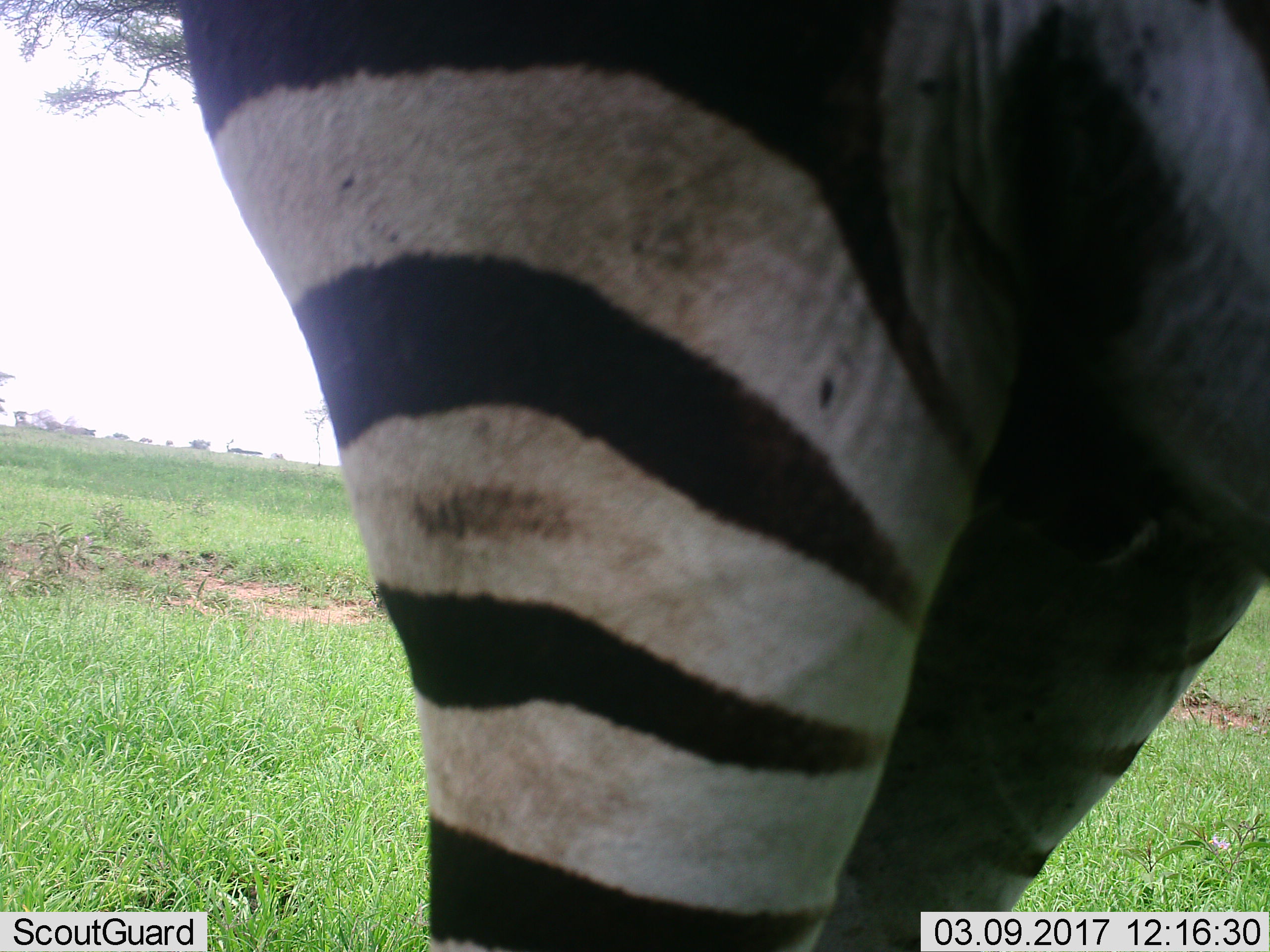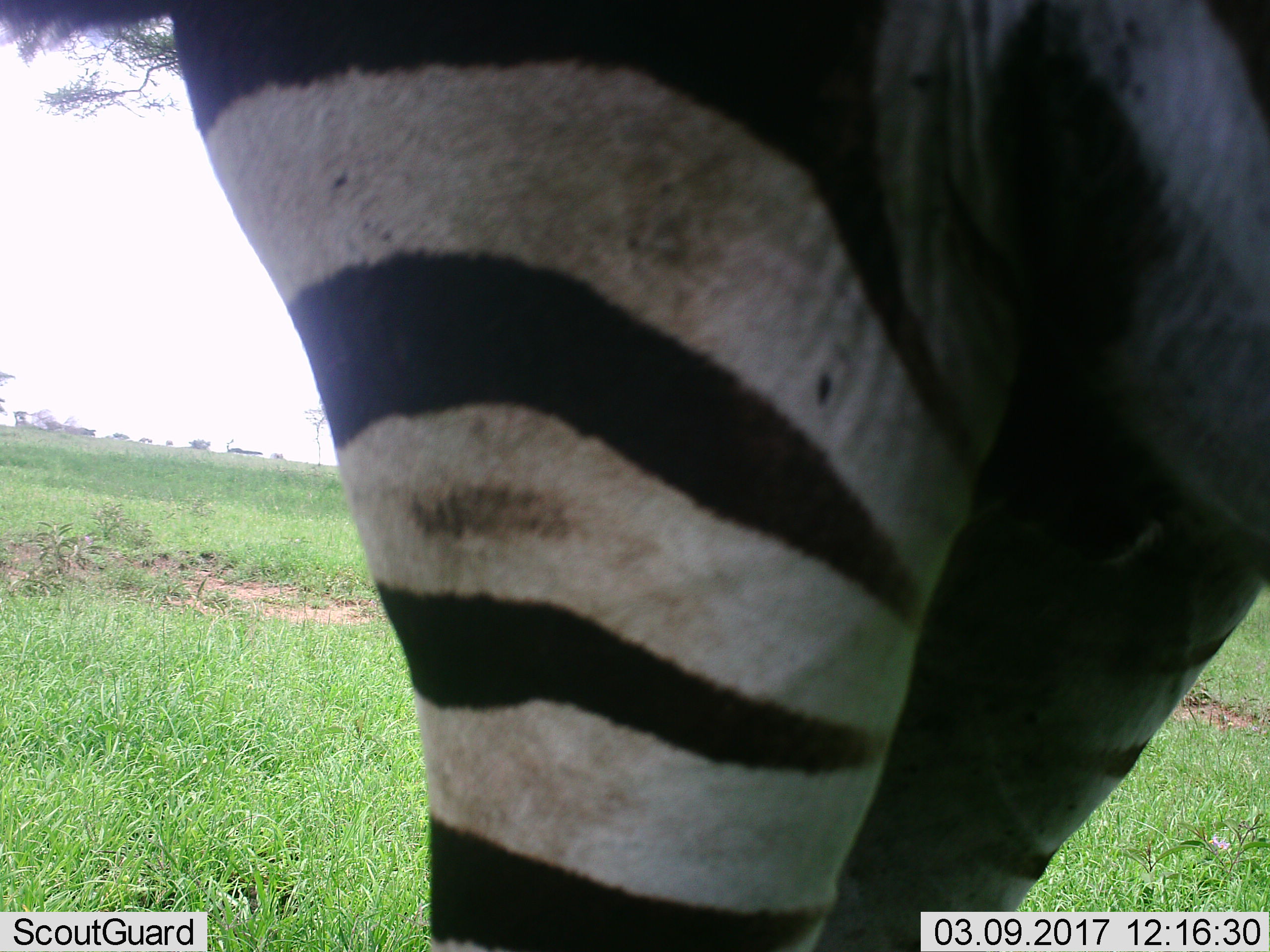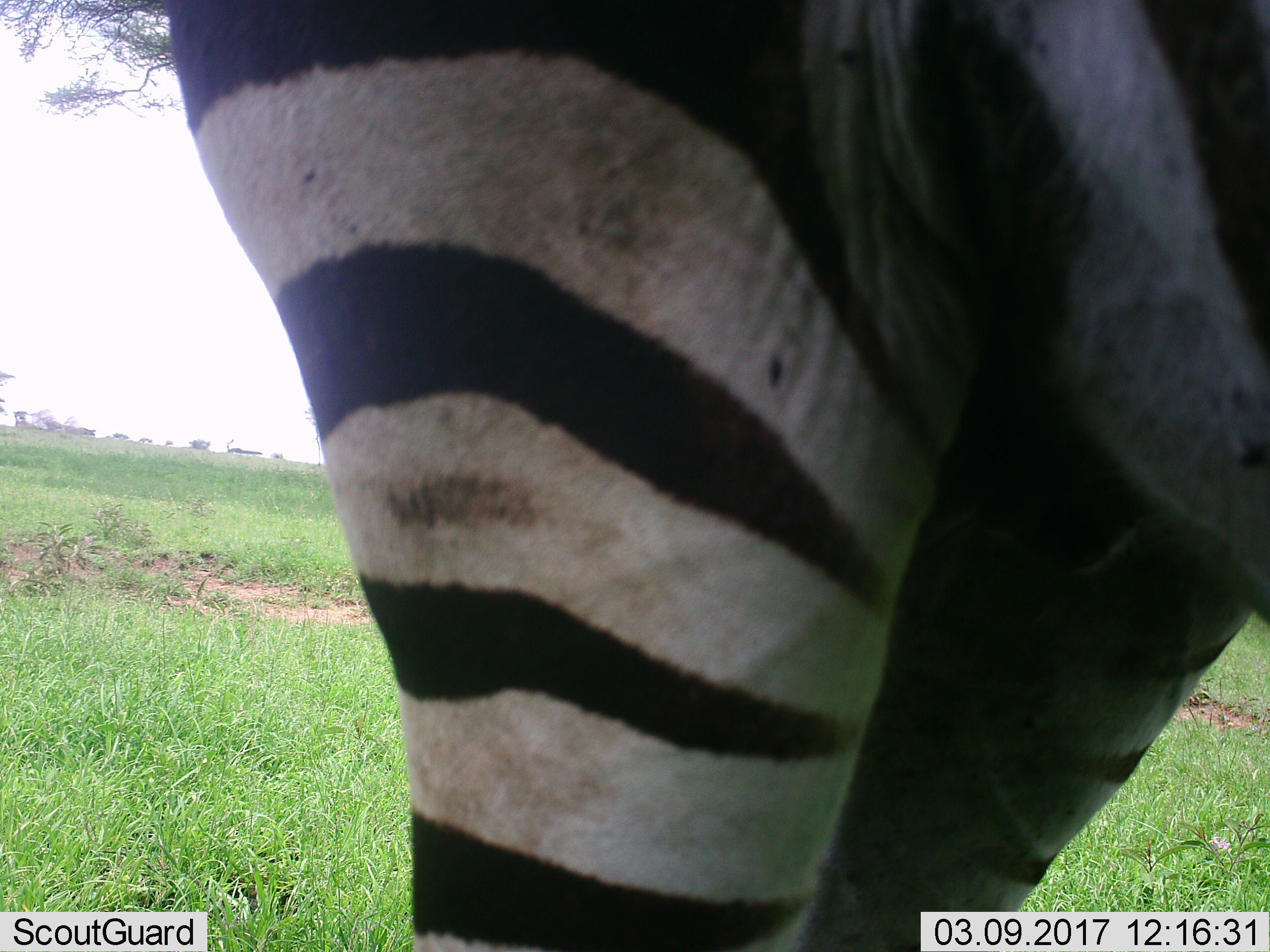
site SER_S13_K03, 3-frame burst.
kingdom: Animalia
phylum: Chordata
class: Mammalia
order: Perissodactyla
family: Equidae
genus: Equus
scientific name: Equus quagga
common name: plains zebra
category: zebraplains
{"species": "zebraplains (plains zebra) (Equus quagga)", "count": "1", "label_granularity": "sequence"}